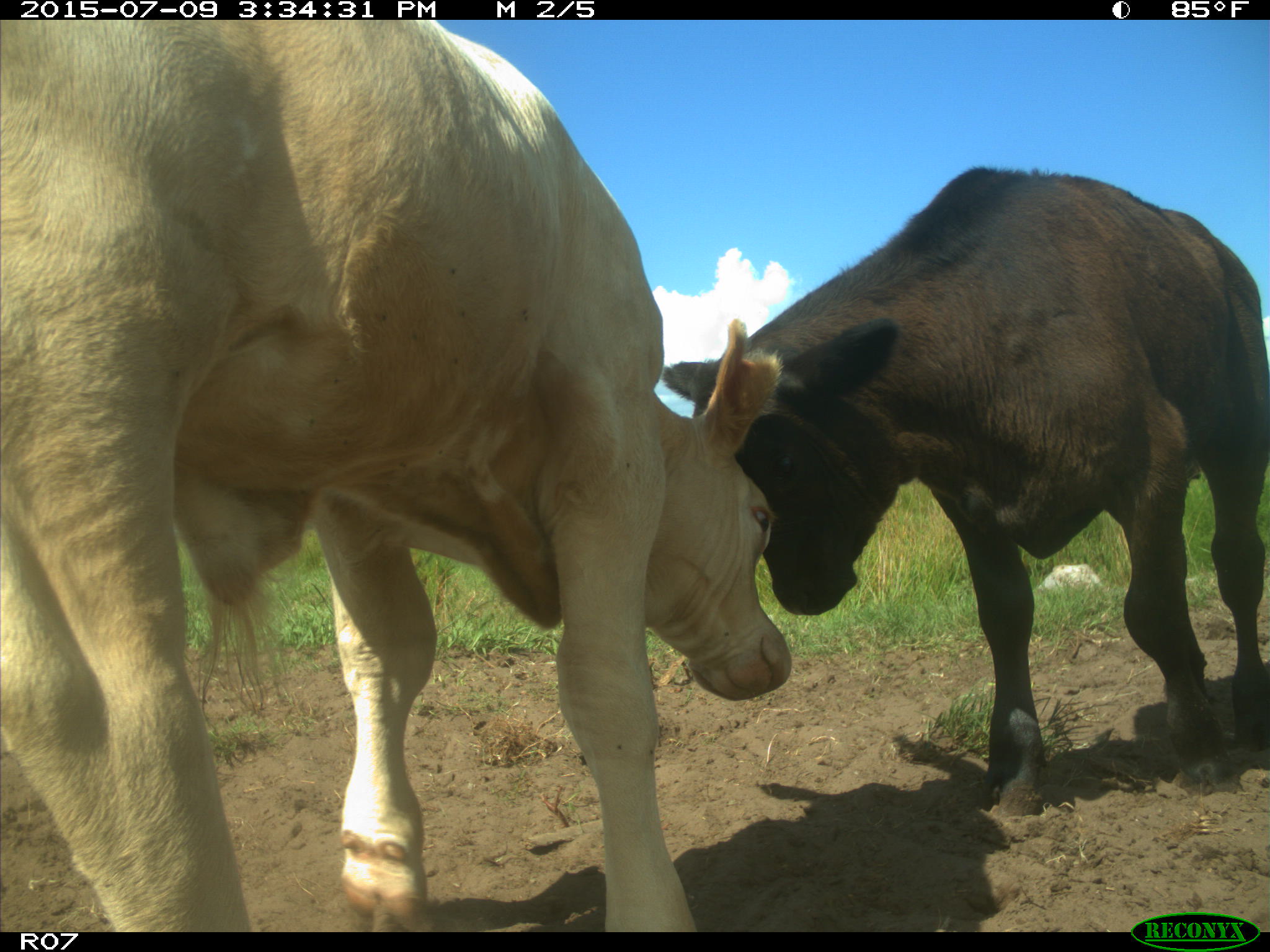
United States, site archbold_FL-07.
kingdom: Animalia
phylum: Chordata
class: Mammalia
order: Artiodactyla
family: Bovidae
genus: Bos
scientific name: Bos taurus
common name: domestic cow